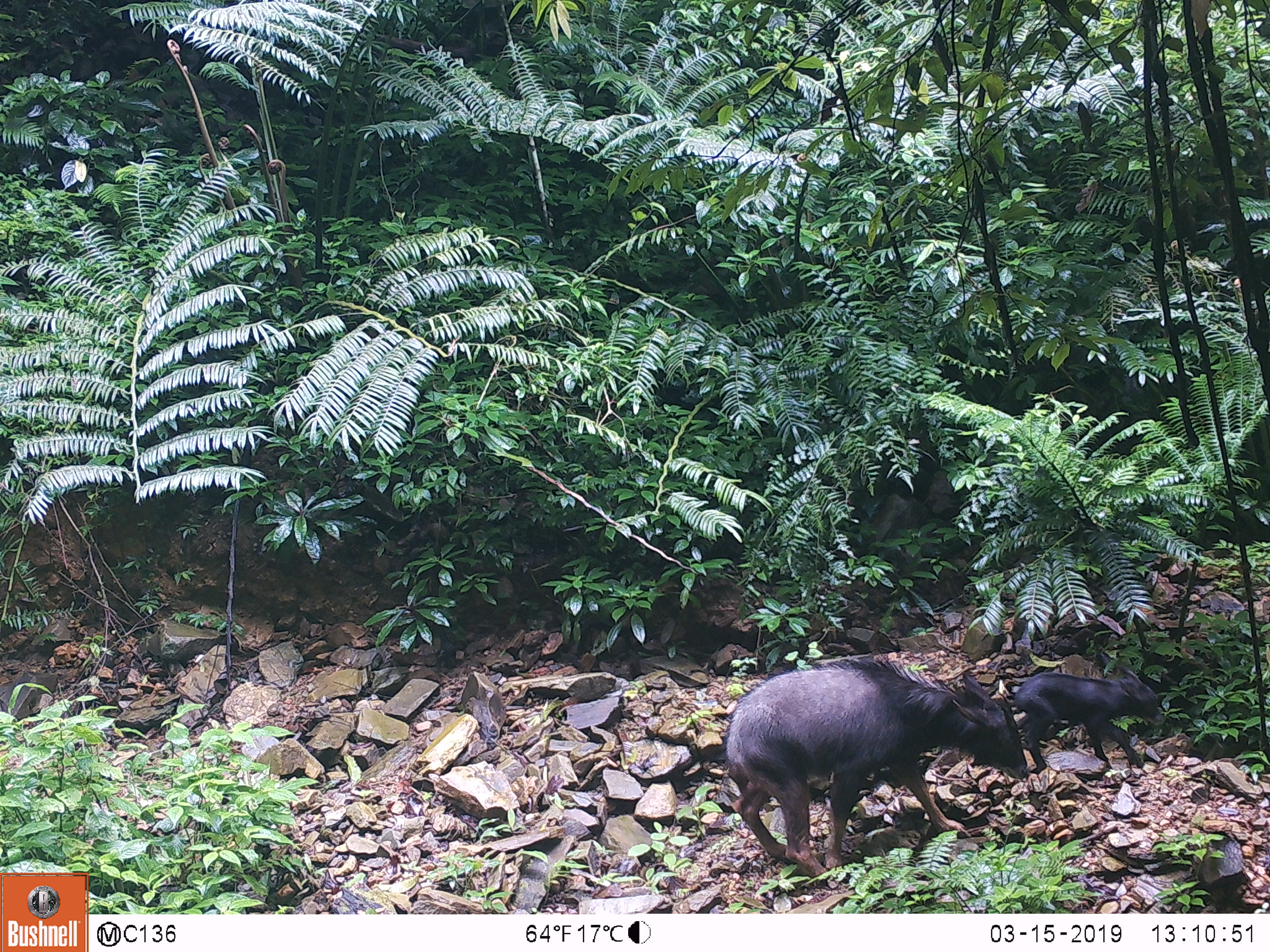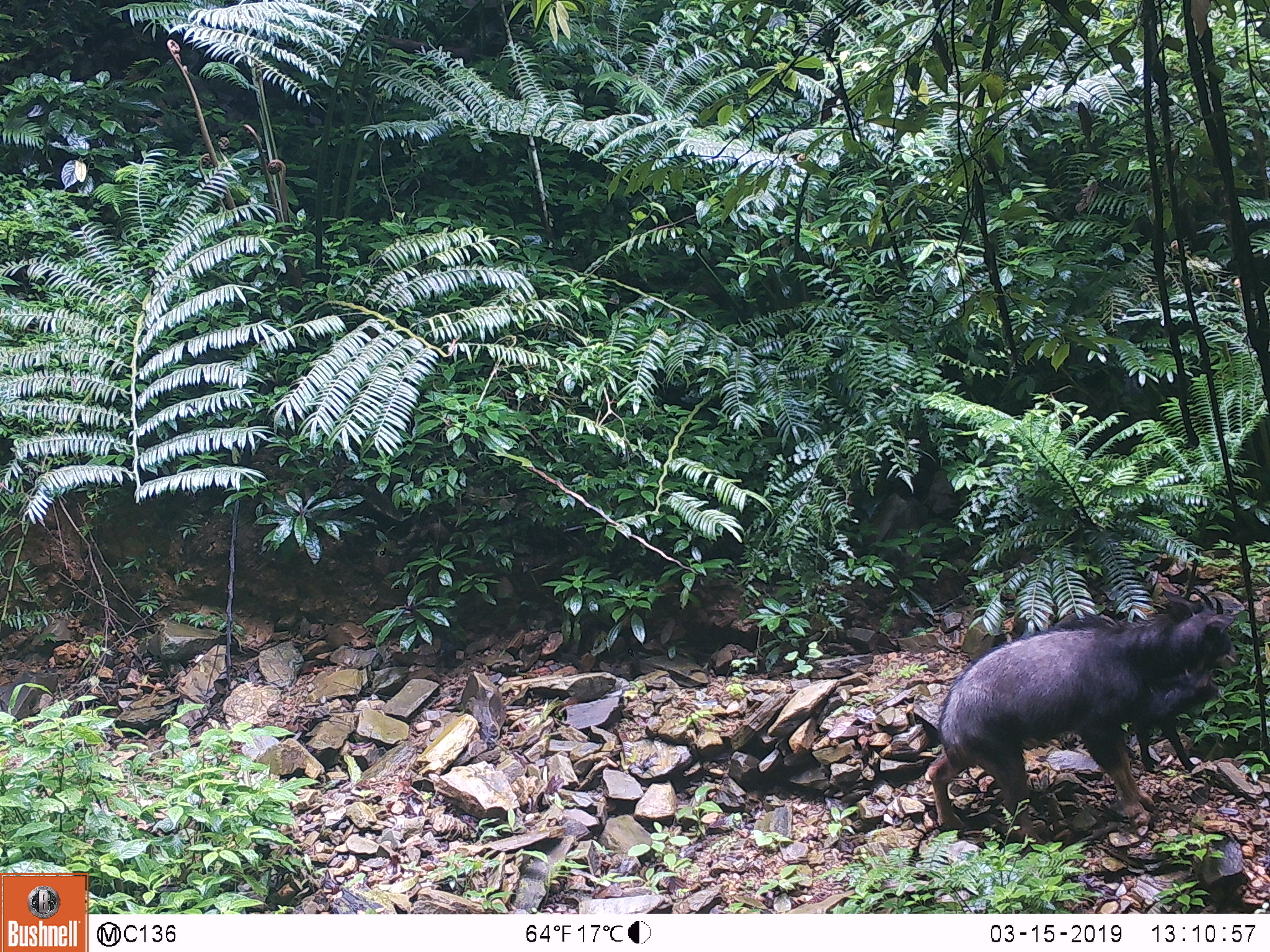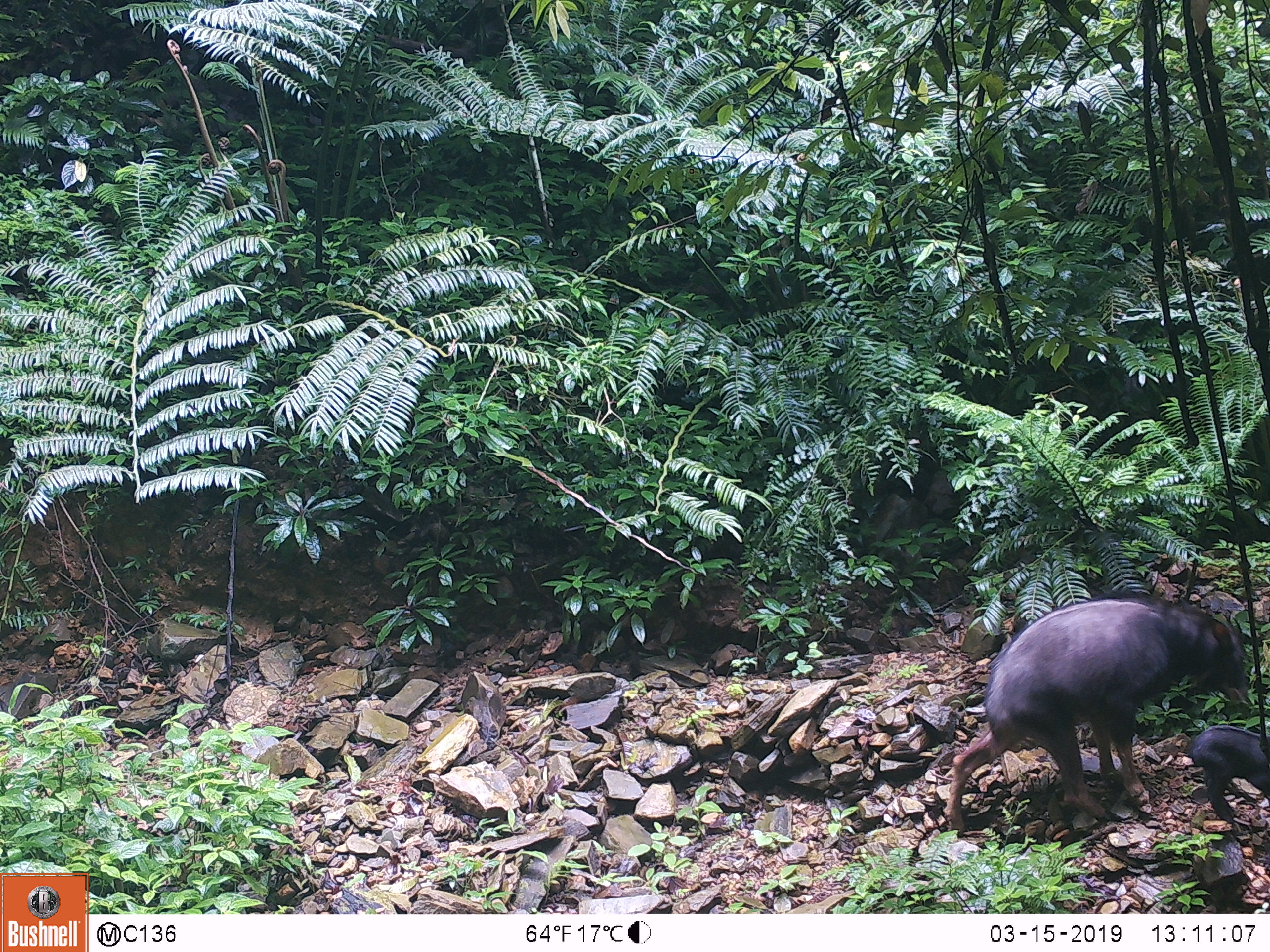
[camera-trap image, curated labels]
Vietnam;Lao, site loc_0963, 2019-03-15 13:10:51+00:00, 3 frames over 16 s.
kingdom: Animalia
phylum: Chordata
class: Mammalia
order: Artiodactyla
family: Bovidae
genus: Capricornis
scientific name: Capricornis sumatraensis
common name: chinese serow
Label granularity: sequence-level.